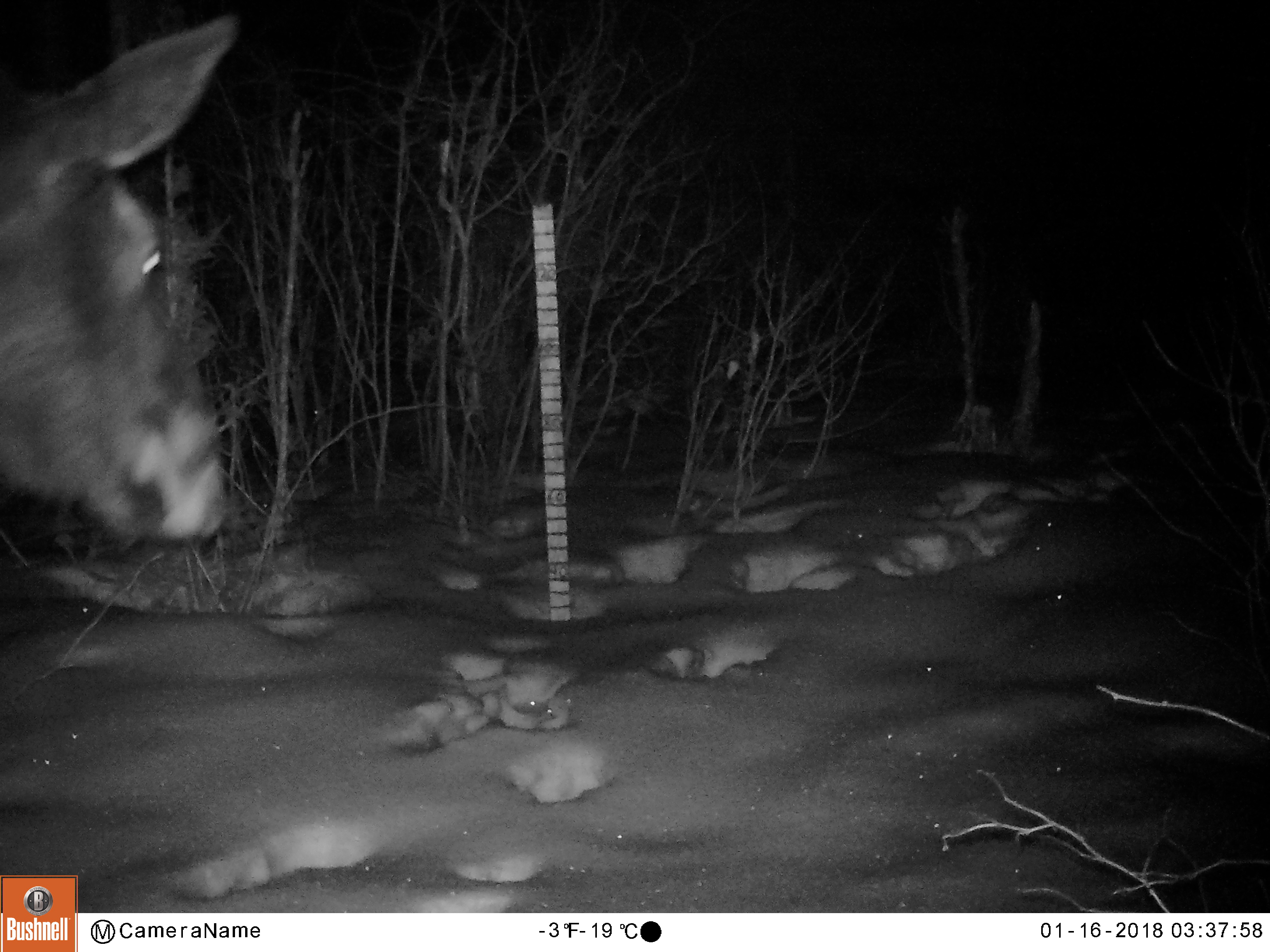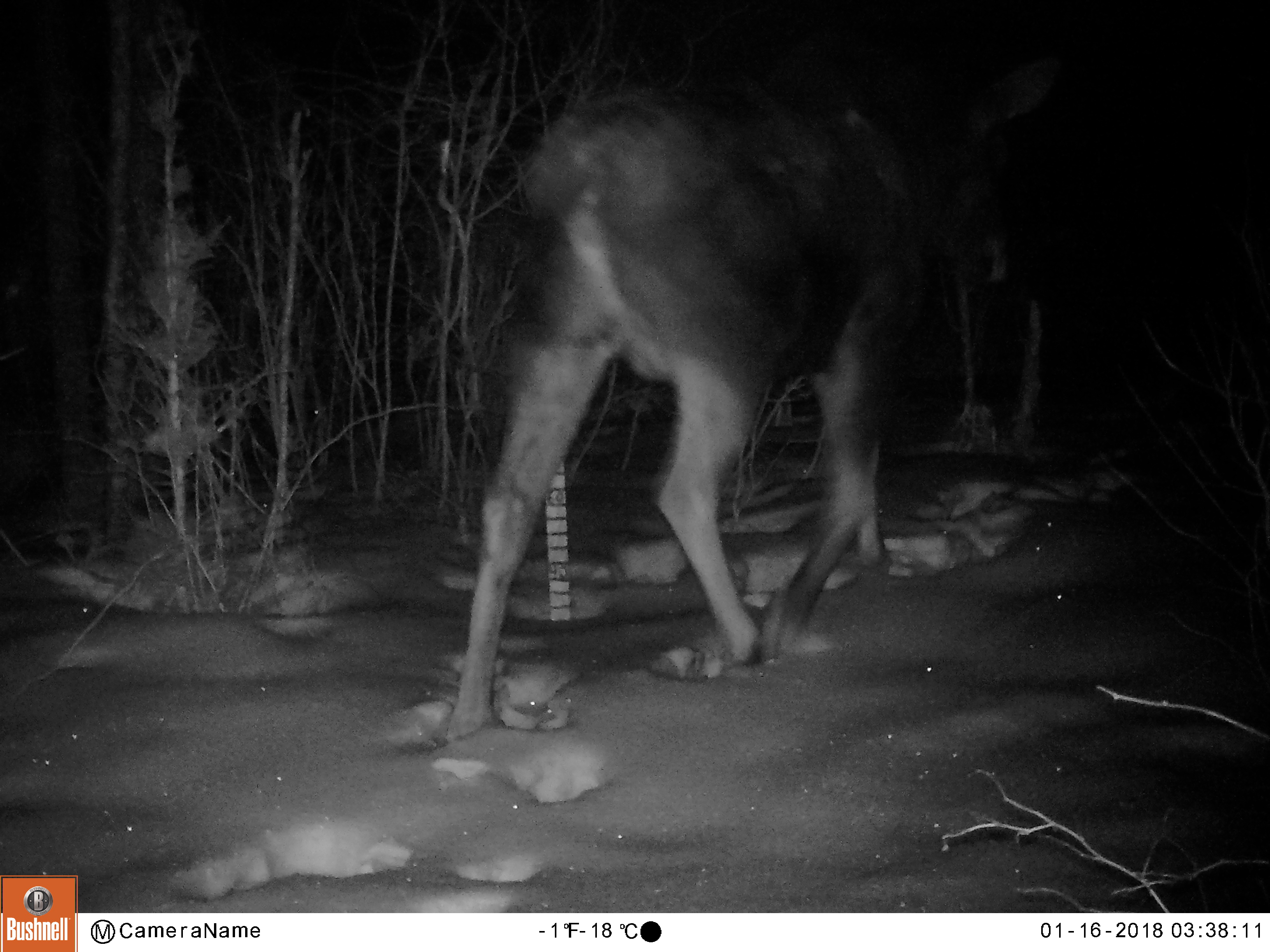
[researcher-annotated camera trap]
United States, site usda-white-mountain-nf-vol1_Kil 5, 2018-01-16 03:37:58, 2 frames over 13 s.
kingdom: Animalia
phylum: Chordata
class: Mammalia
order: Artiodactyla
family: Cervidae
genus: Alces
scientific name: Alces alces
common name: moose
Moose (Alces alces).